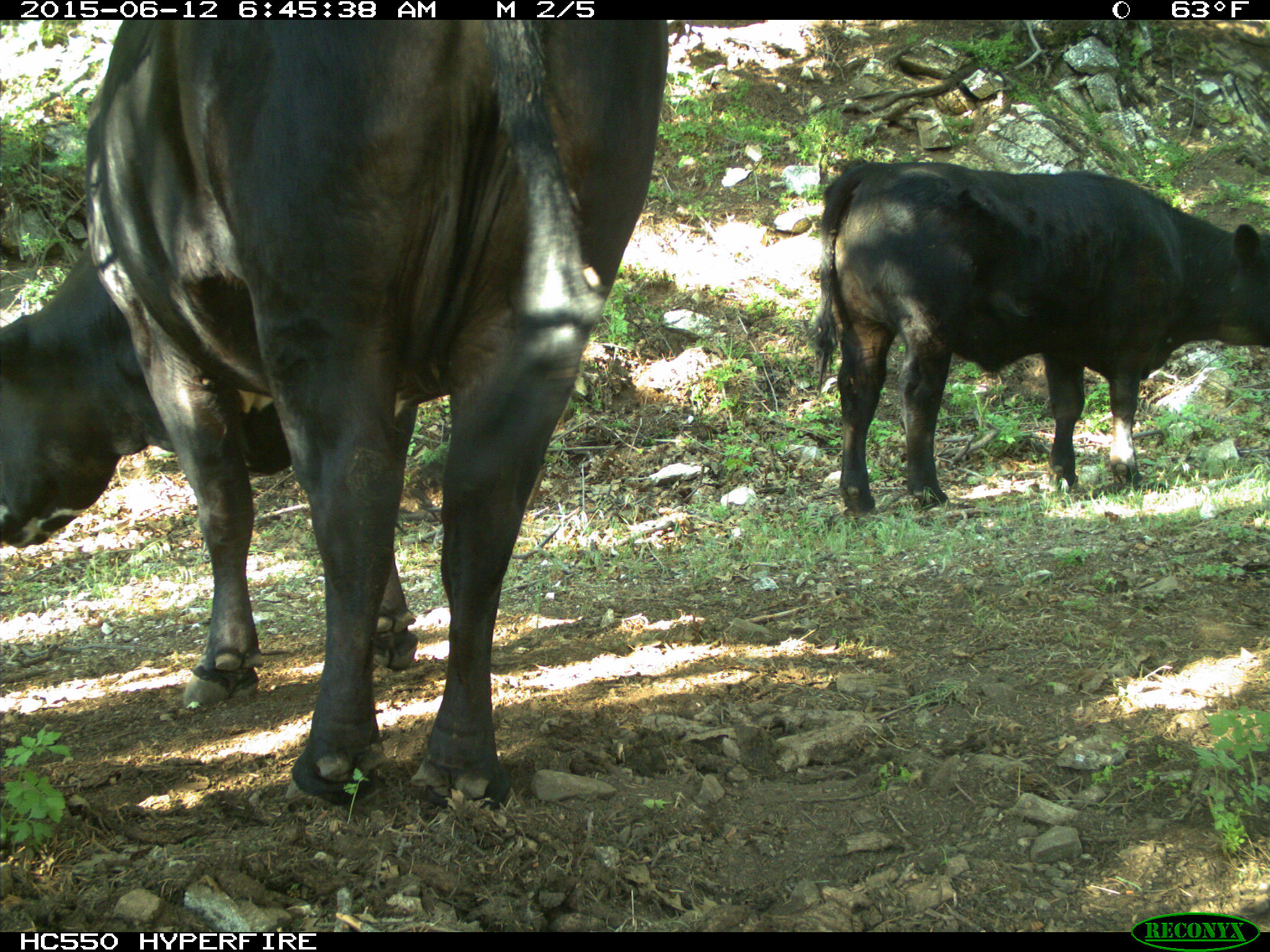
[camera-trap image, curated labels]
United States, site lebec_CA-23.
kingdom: Animalia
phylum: Chordata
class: Mammalia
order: Artiodactyla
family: Bovidae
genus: Bos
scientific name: Bos taurus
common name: domestic cow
Bos taurus (domestic cow).